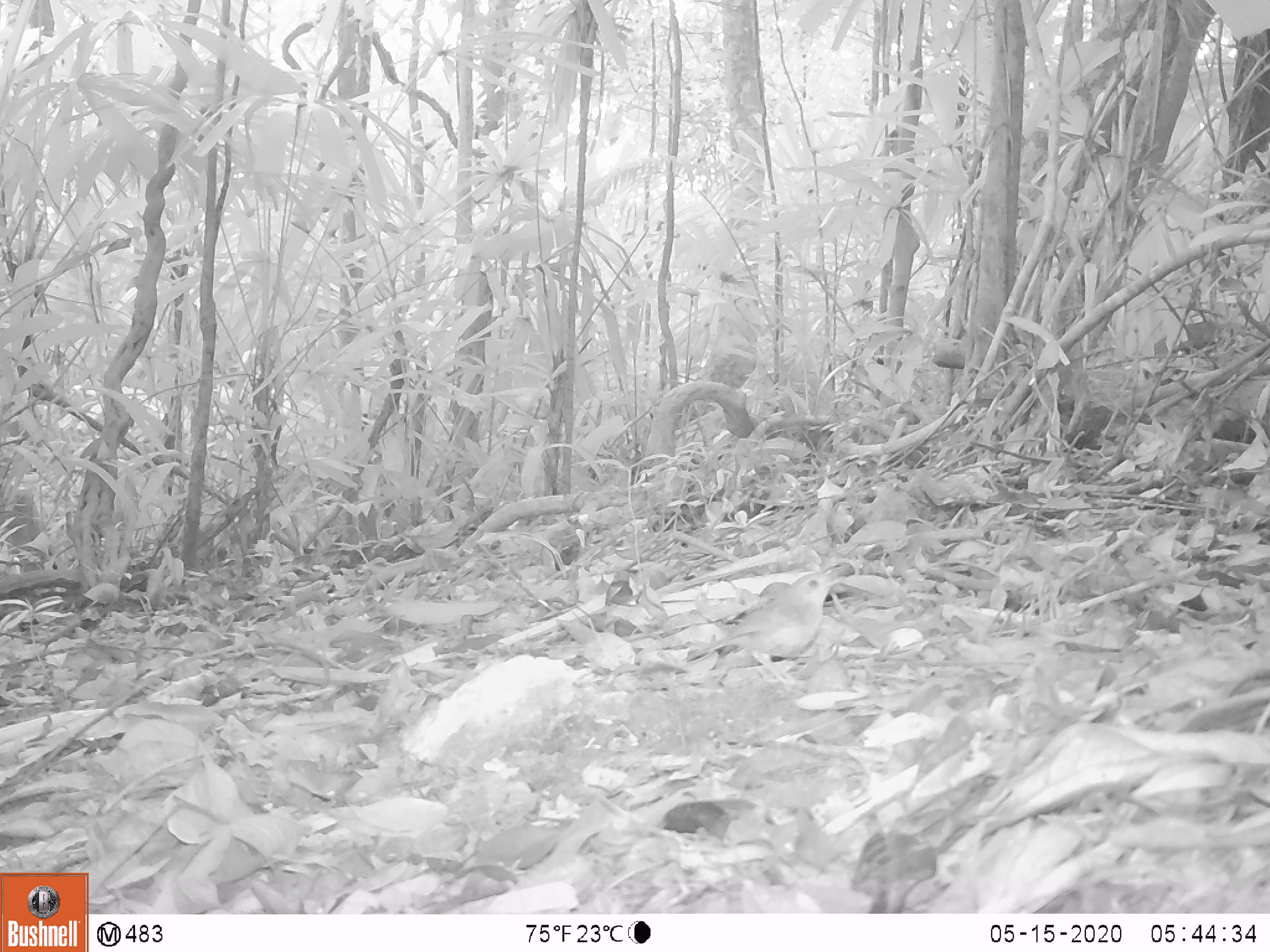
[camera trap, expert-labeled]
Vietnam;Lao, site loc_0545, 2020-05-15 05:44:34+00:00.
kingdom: Animalia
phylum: Chordata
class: Aves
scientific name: Aves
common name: bird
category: unidentified bird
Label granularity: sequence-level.